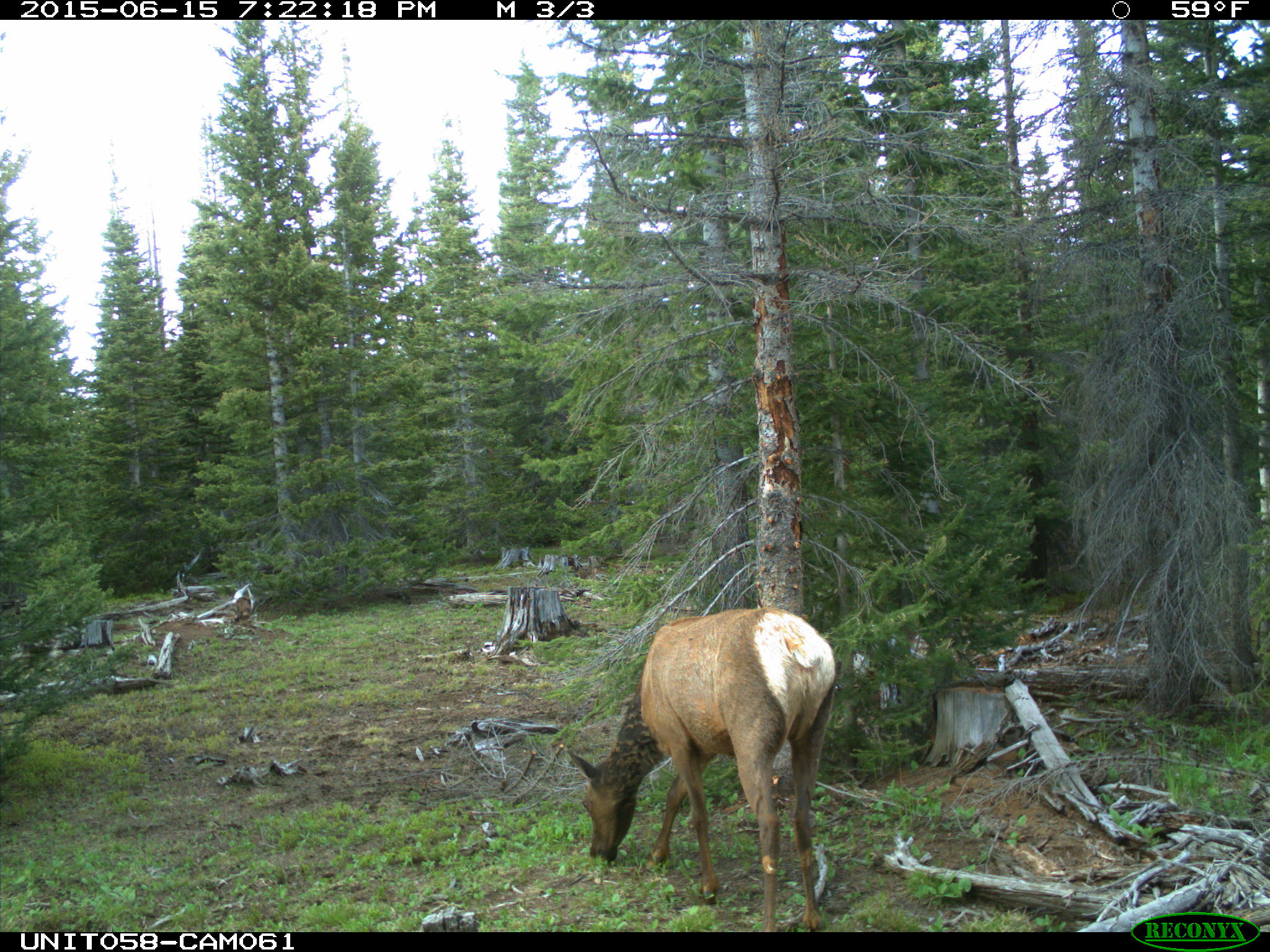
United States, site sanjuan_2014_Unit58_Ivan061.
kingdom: Animalia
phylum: Chordata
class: Mammalia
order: Artiodactyla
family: Cervidae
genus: Cervus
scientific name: Cervus elaphus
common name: red deer